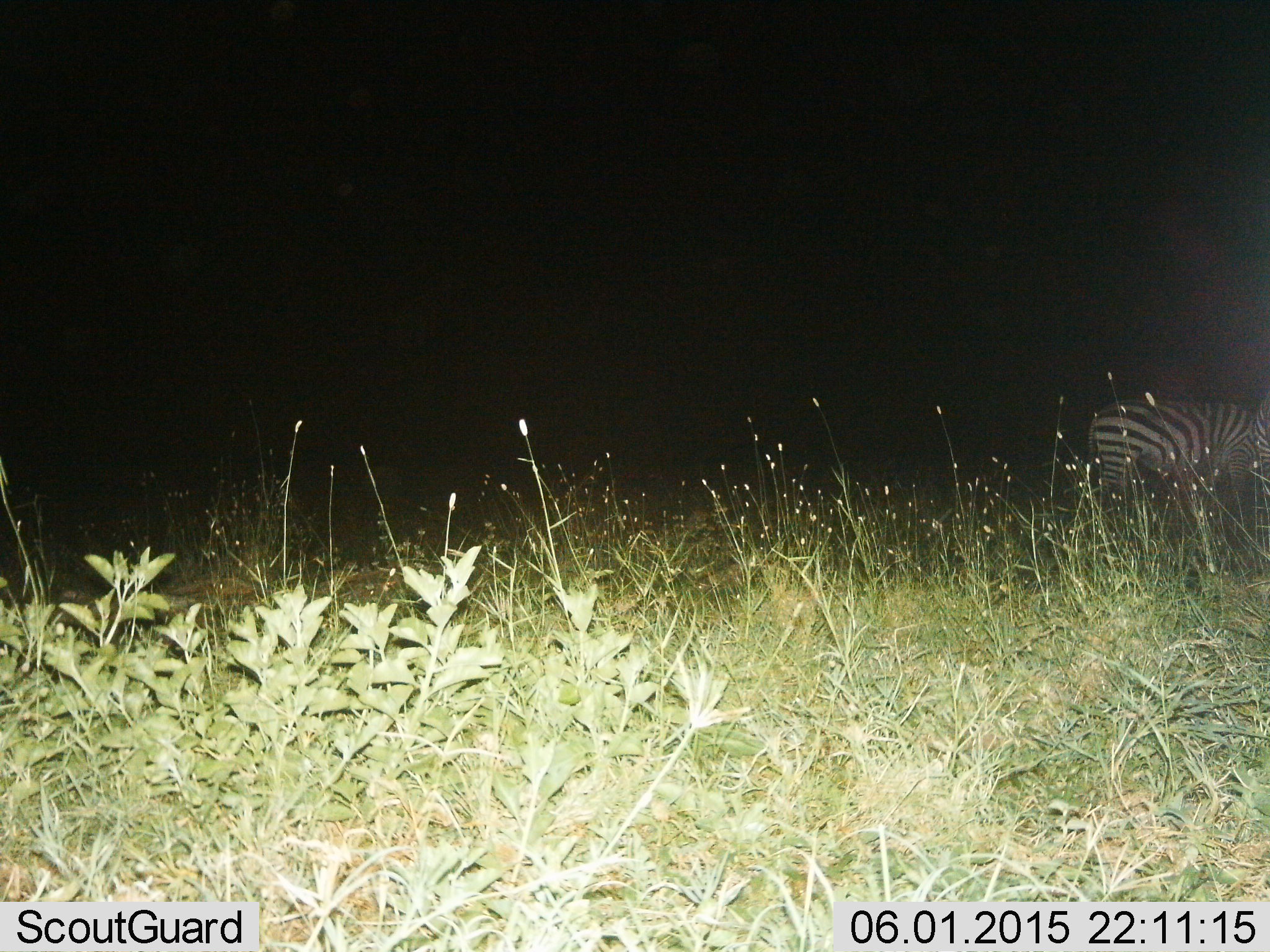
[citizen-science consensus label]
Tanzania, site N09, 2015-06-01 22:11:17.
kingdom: Animalia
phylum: Chordata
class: Mammalia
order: Perissodactyla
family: Equidae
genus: Equus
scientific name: Equus quagga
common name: plains zebra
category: zebra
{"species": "zebra (plains zebra) (Equus quagga)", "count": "1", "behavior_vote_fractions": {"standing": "50%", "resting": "0%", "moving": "40%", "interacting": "0%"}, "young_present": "0%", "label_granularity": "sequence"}